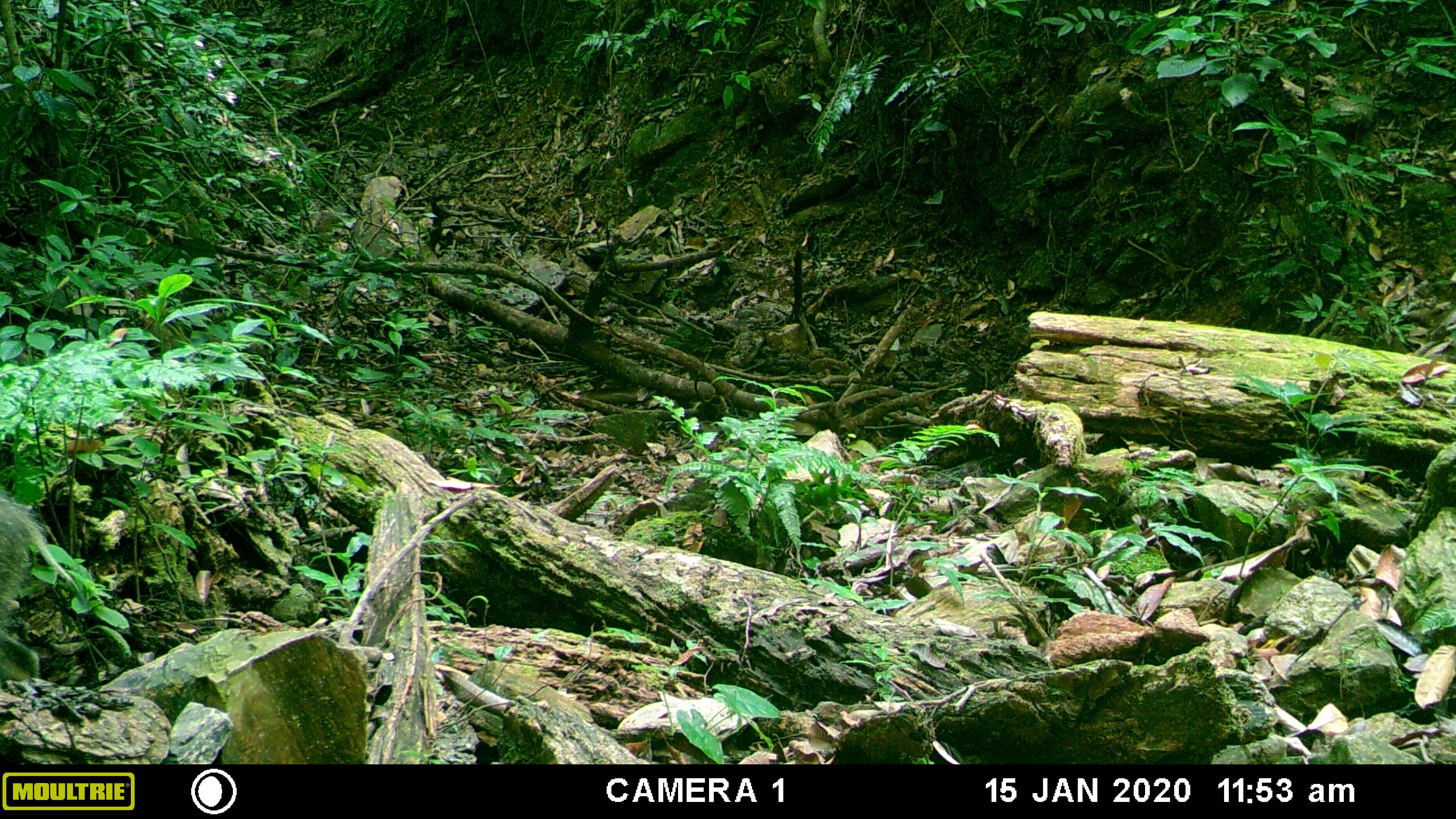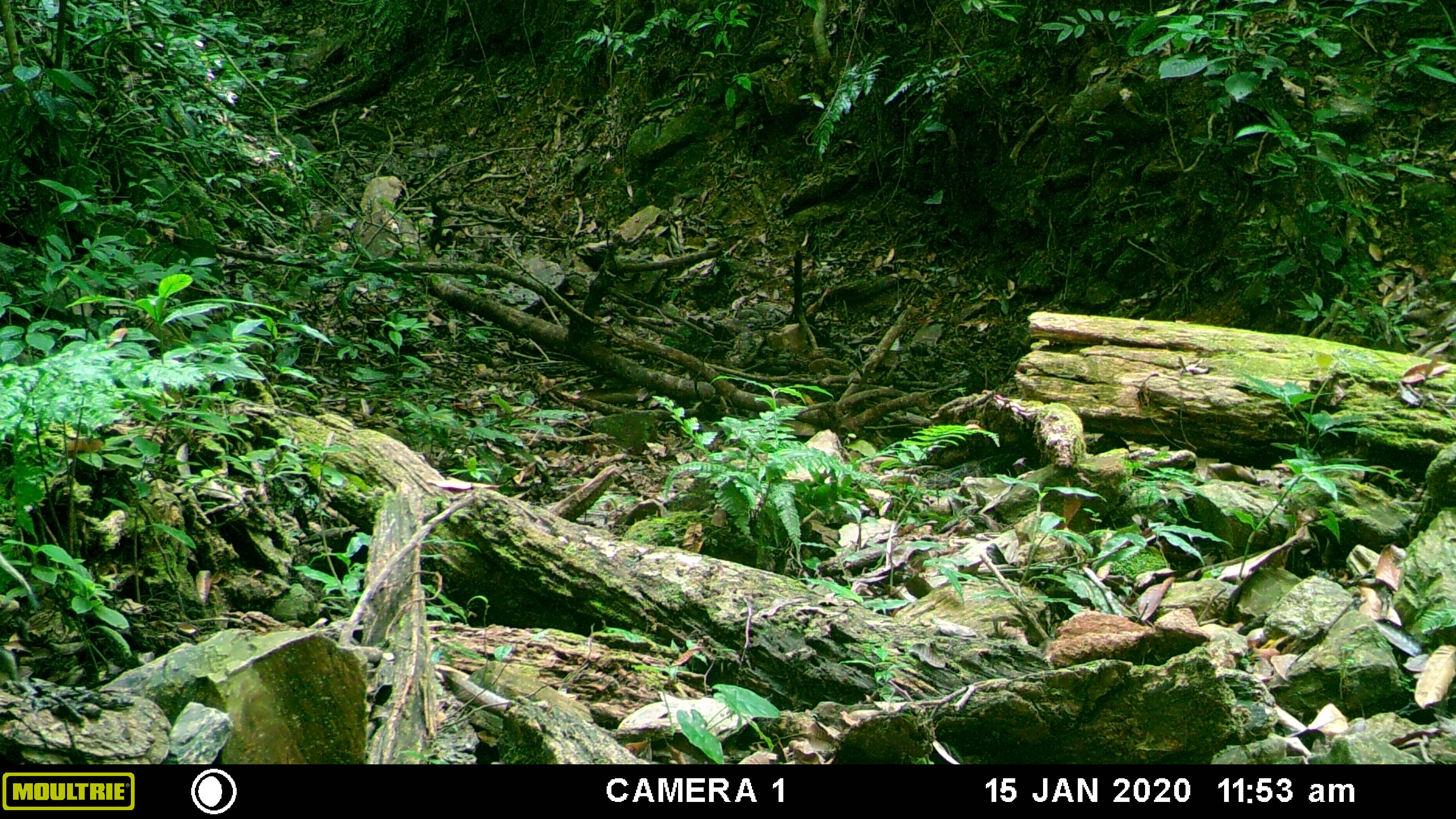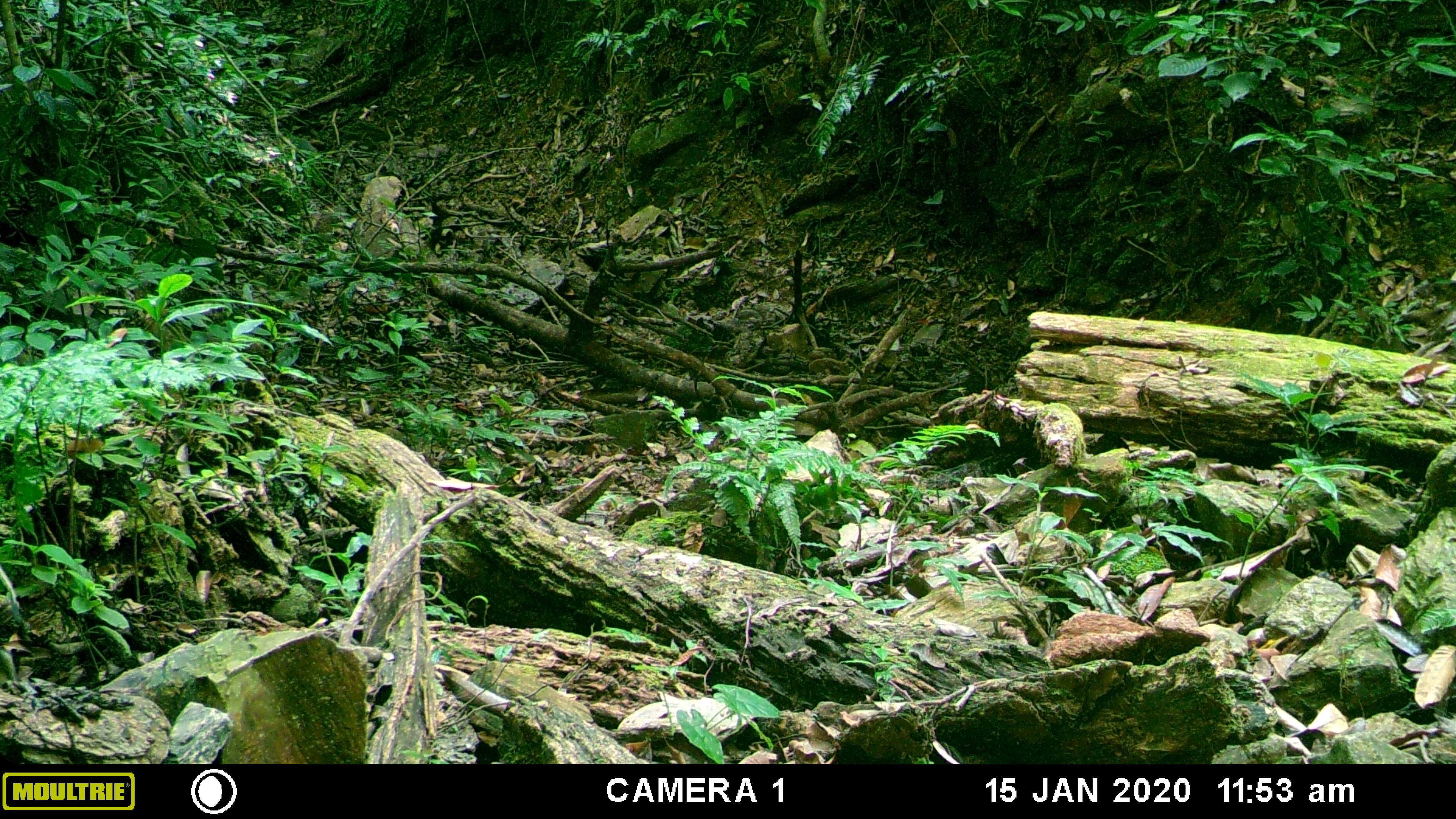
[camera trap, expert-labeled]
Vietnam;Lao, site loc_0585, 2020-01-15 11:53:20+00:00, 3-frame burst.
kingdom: Animalia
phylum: Chordata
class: Mammalia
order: Artiodactyla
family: Suidae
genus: Sus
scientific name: Sus scrofa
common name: eurasian wild pig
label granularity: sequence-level